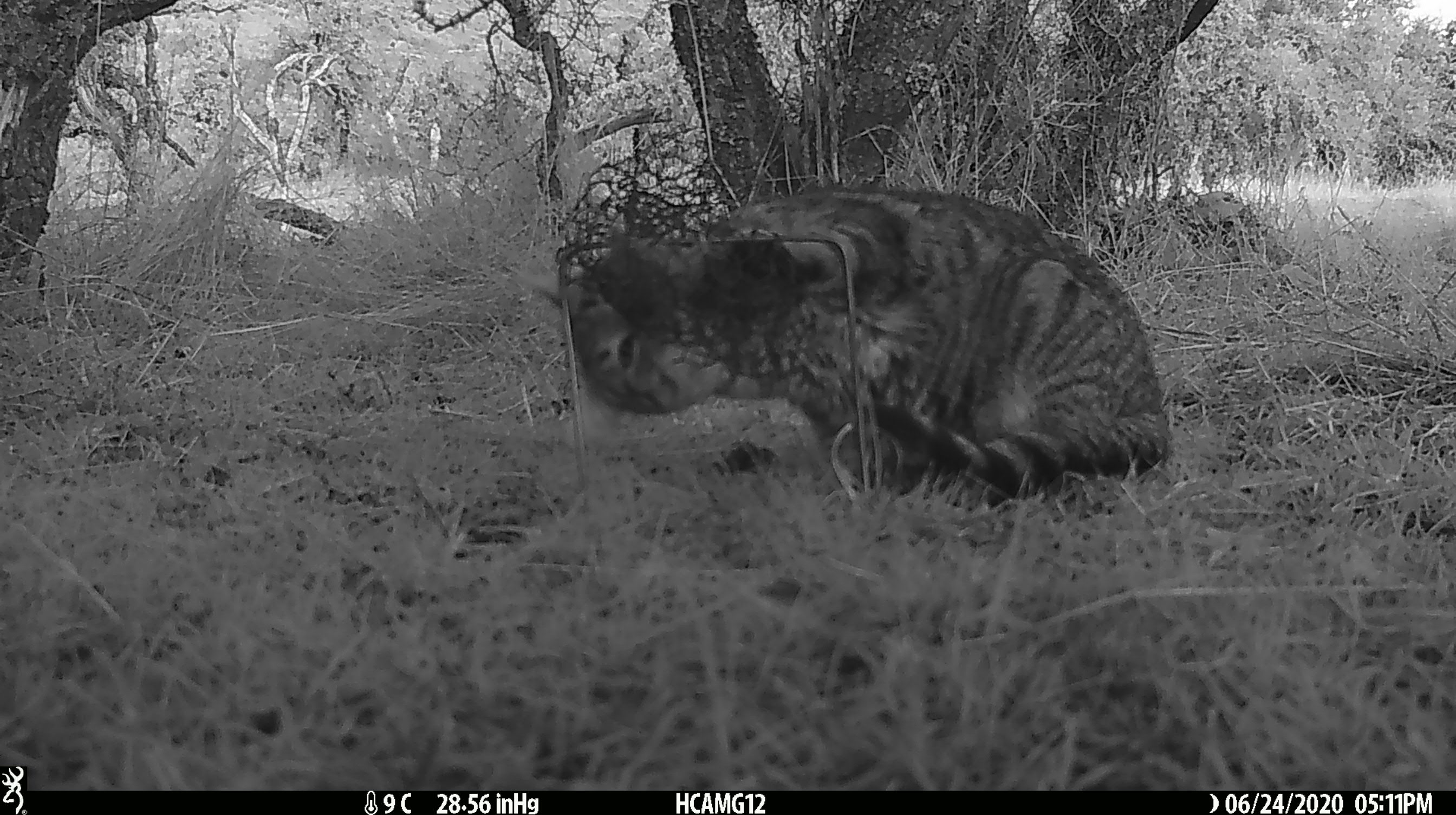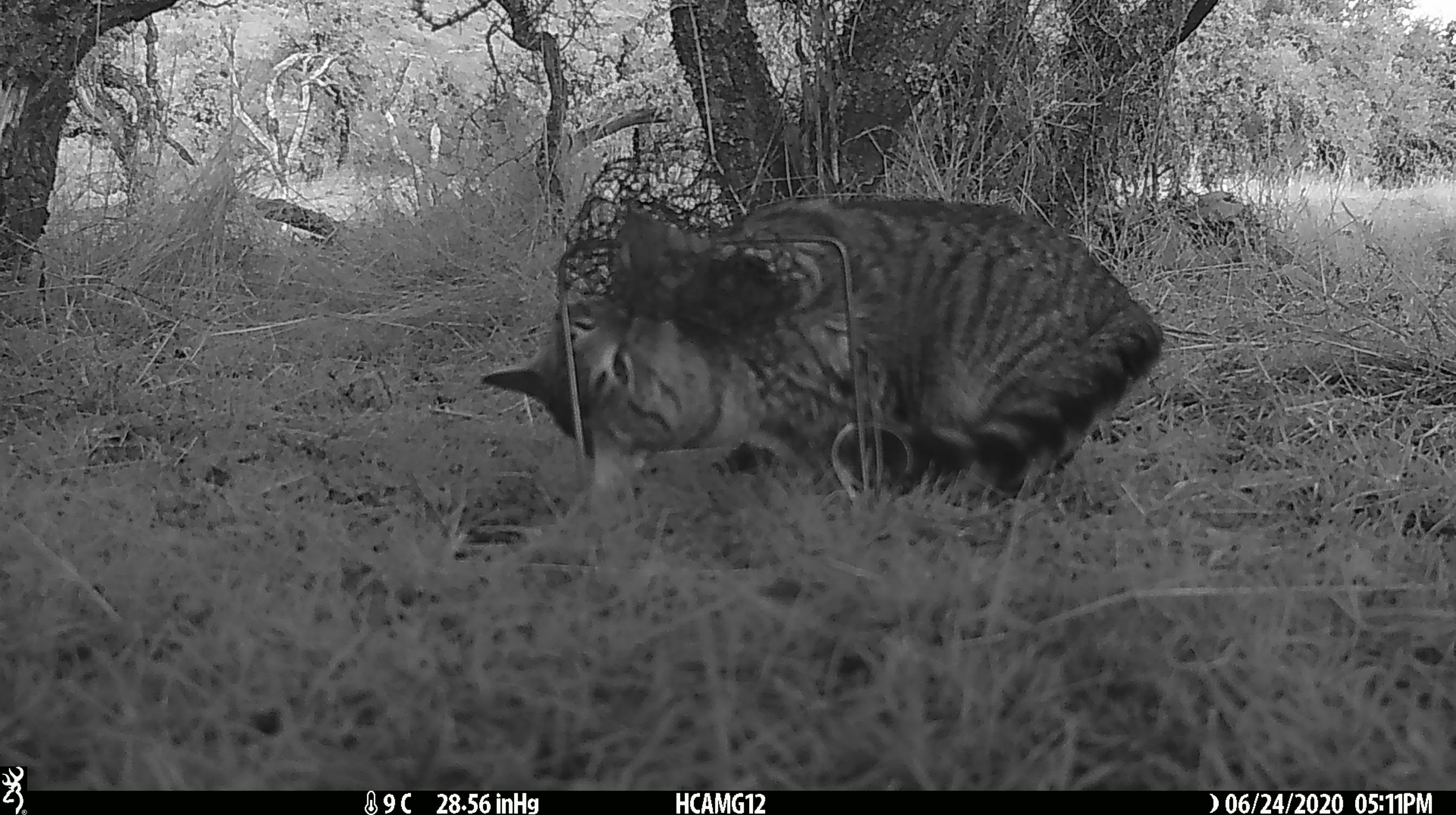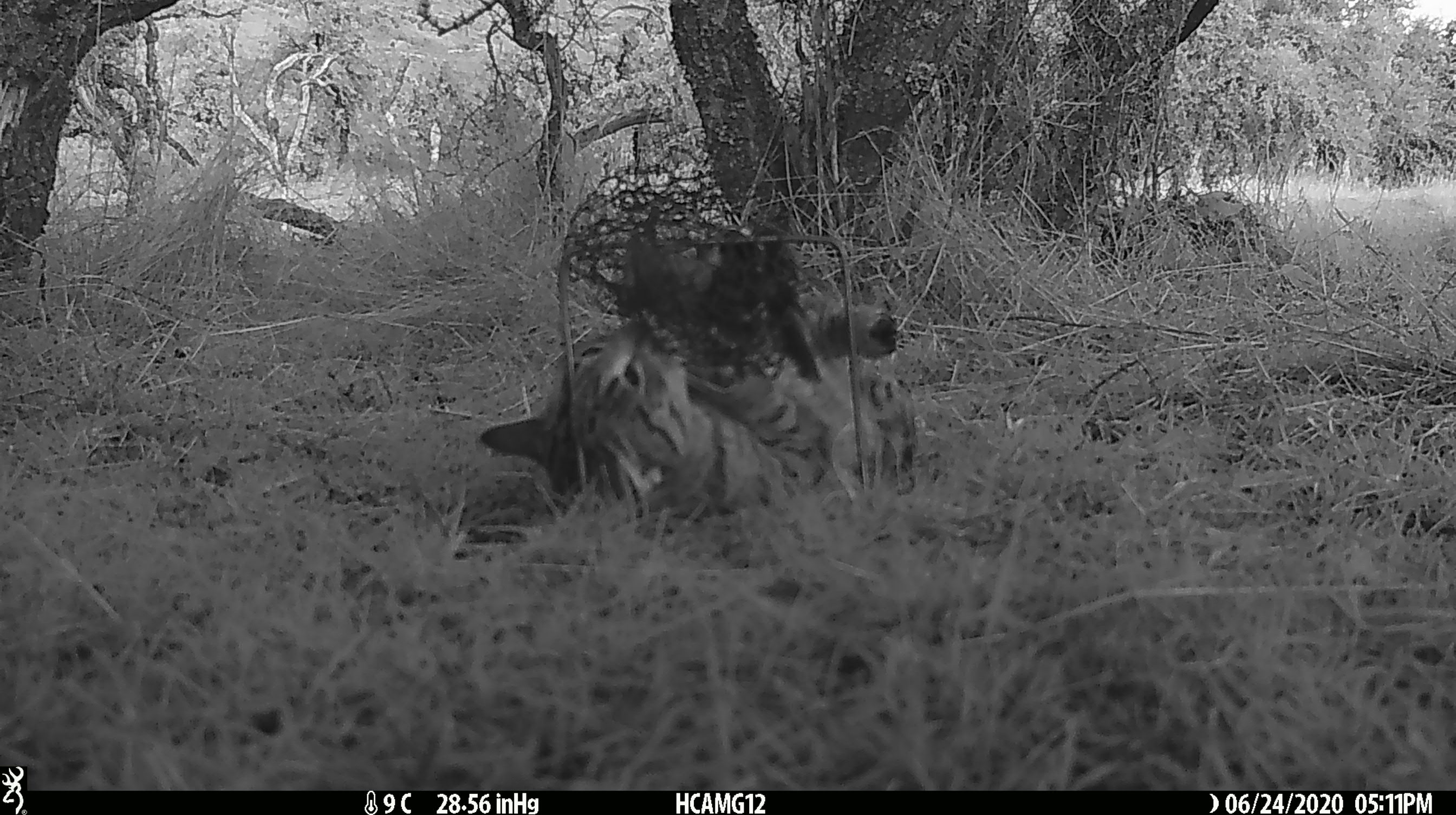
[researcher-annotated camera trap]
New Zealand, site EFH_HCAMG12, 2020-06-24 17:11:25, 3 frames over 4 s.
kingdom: Animalia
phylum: Chordata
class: Mammalia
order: Carnivora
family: Felidae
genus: Felis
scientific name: Felis catus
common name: domestic cat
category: cat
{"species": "cat (domestic cat) (Felis catus)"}